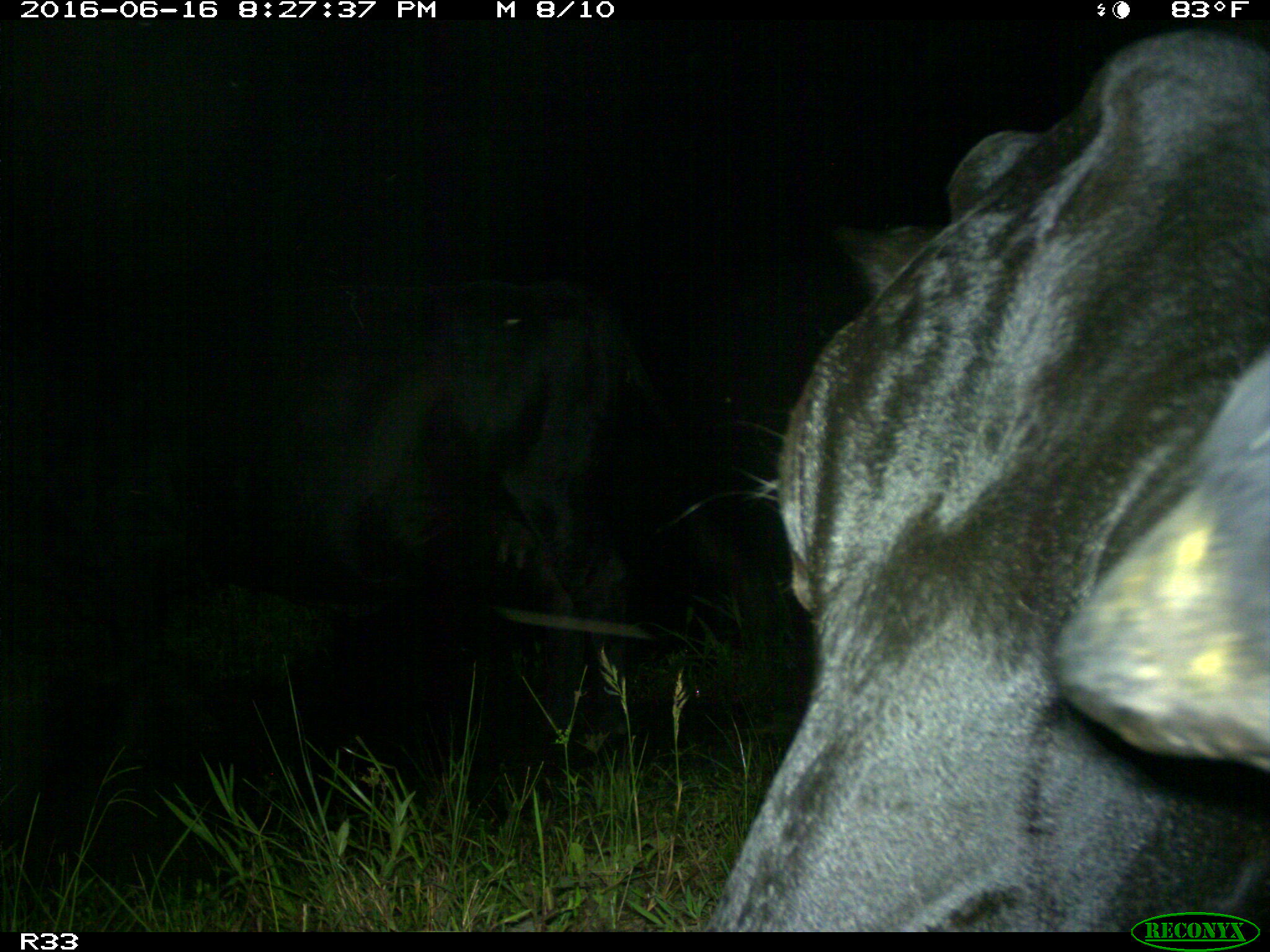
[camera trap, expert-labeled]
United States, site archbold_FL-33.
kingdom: Animalia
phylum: Chordata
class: Mammalia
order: Artiodactyla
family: Bovidae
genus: Bos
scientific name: Bos taurus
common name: domestic cow